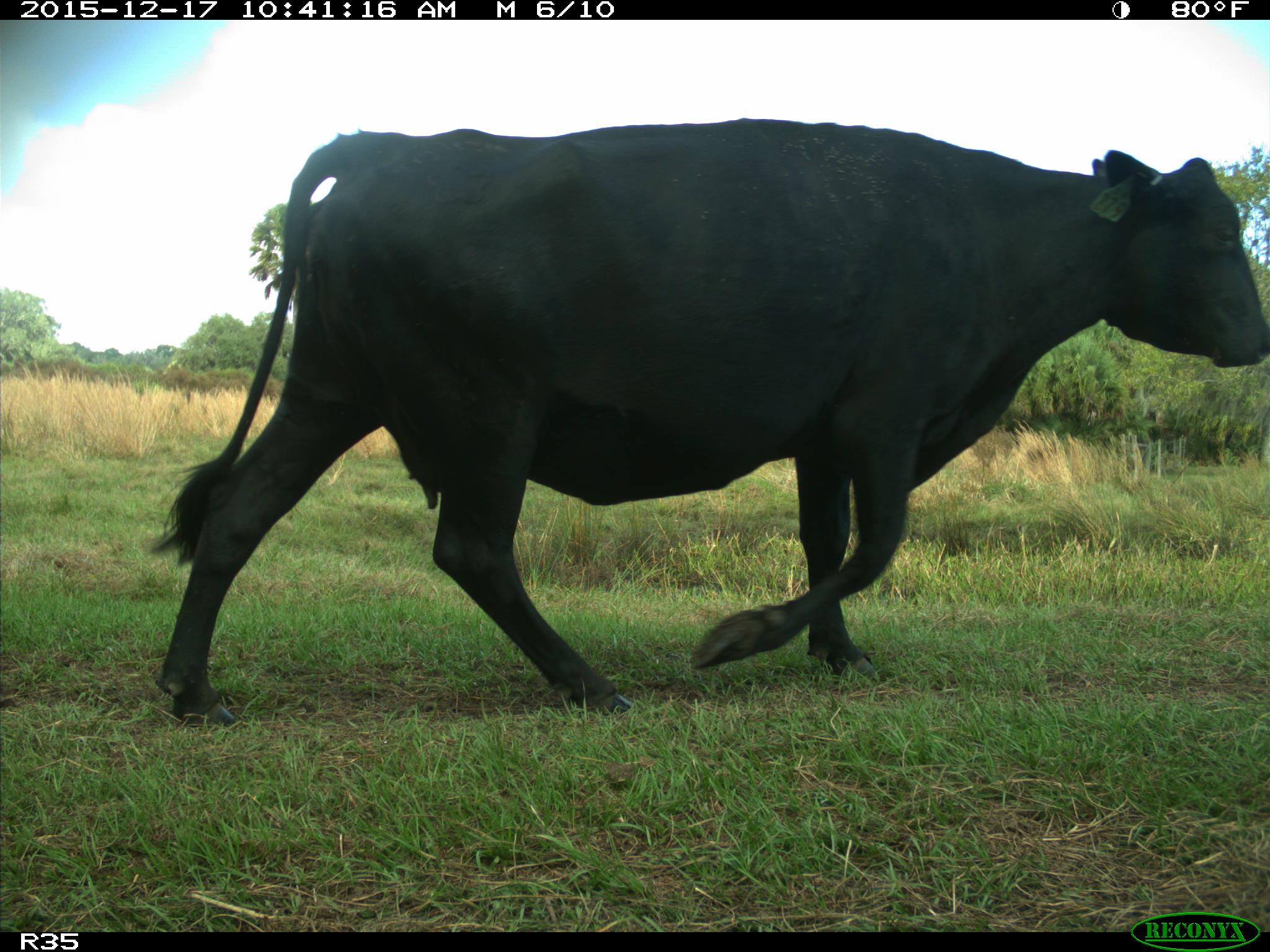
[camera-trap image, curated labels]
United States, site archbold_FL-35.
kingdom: Animalia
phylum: Chordata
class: Mammalia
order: Artiodactyla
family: Bovidae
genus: Bos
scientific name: Bos taurus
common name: domestic cow